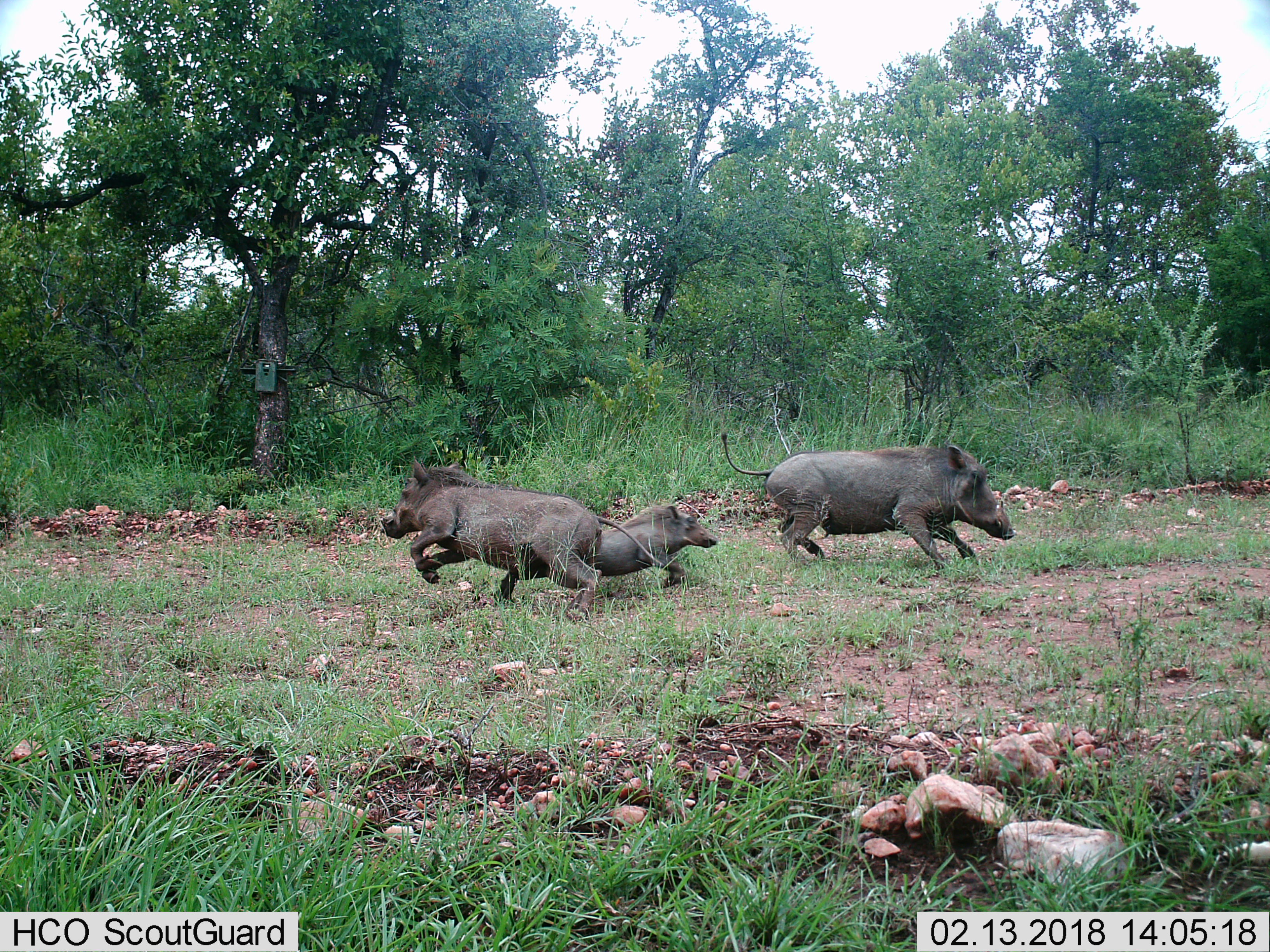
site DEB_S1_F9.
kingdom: Animalia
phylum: Chordata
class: Mammalia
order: Artiodactyla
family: Suidae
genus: Phacochoerus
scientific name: Phacochoerus africanus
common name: warthog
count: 3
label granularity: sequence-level